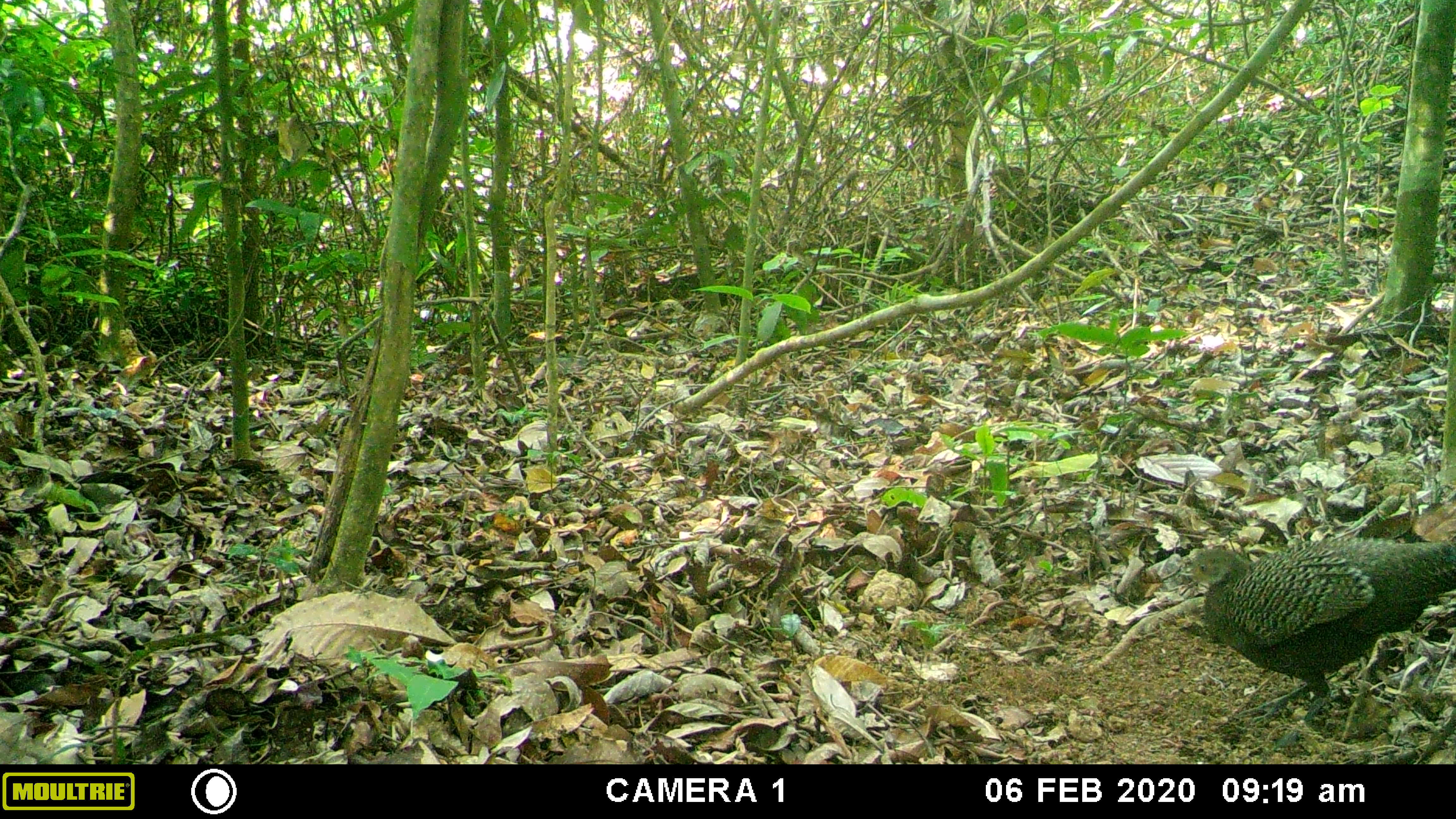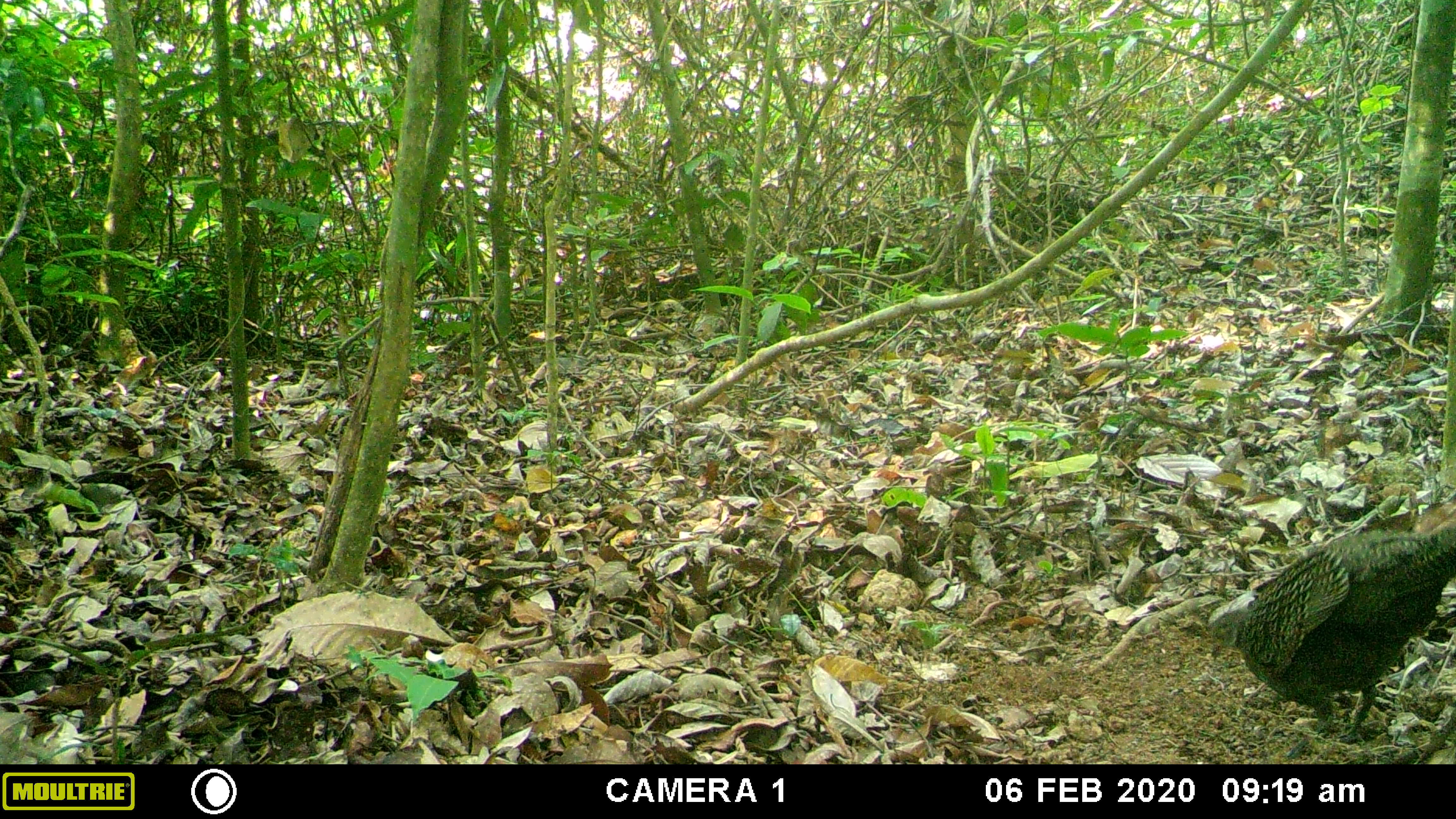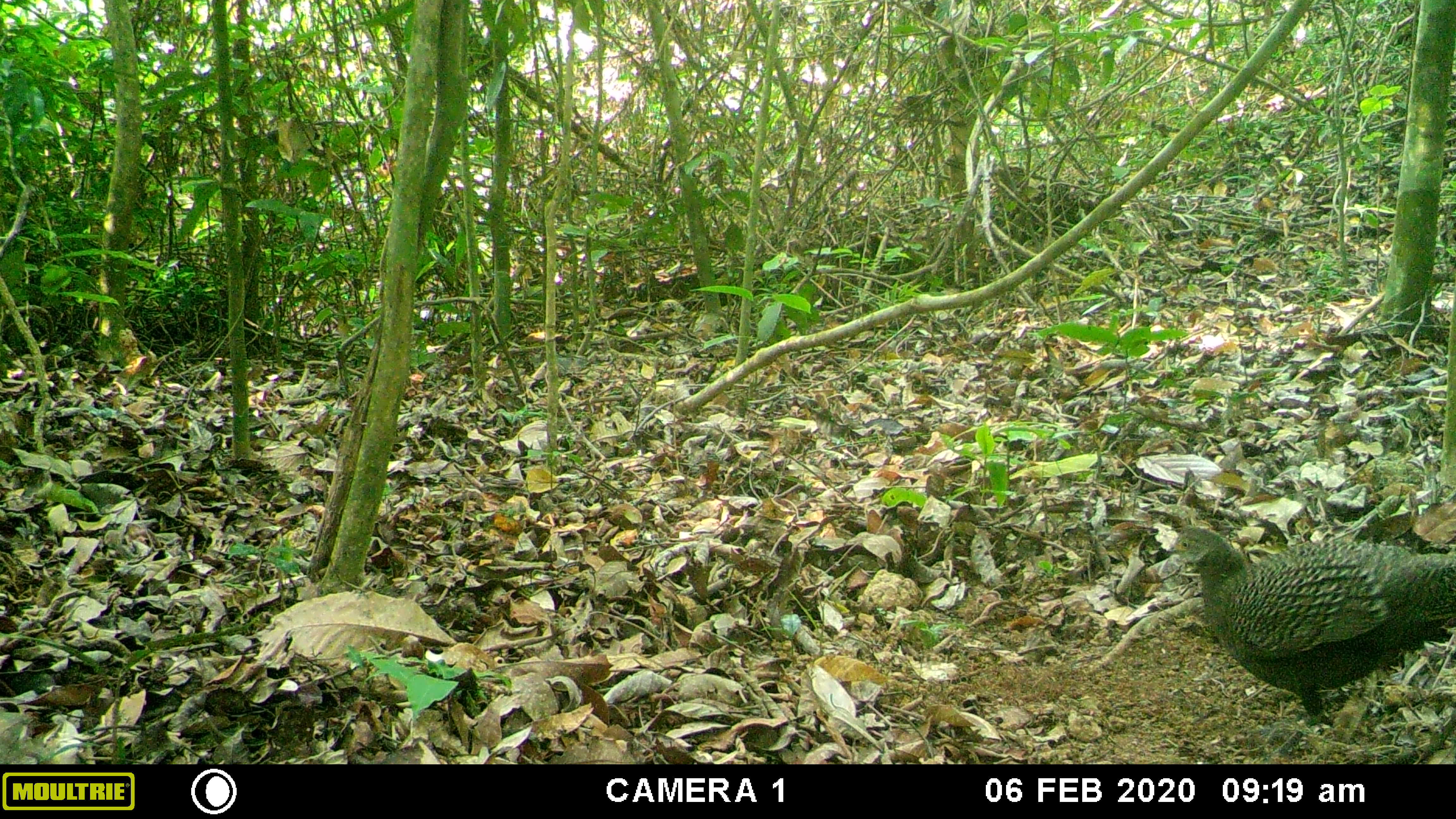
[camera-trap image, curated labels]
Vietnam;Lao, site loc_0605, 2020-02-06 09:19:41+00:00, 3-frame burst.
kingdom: Animalia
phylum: Chordata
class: Aves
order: Galliformes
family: Phasianidae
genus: Polyplectron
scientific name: Polyplectron bicalcaratum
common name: gray peacock-pheasant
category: grey peacock pheasant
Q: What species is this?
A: Grey peacock pheasant (gray peacock-pheasant) (Polyplectron bicalcaratum).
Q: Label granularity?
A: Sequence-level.